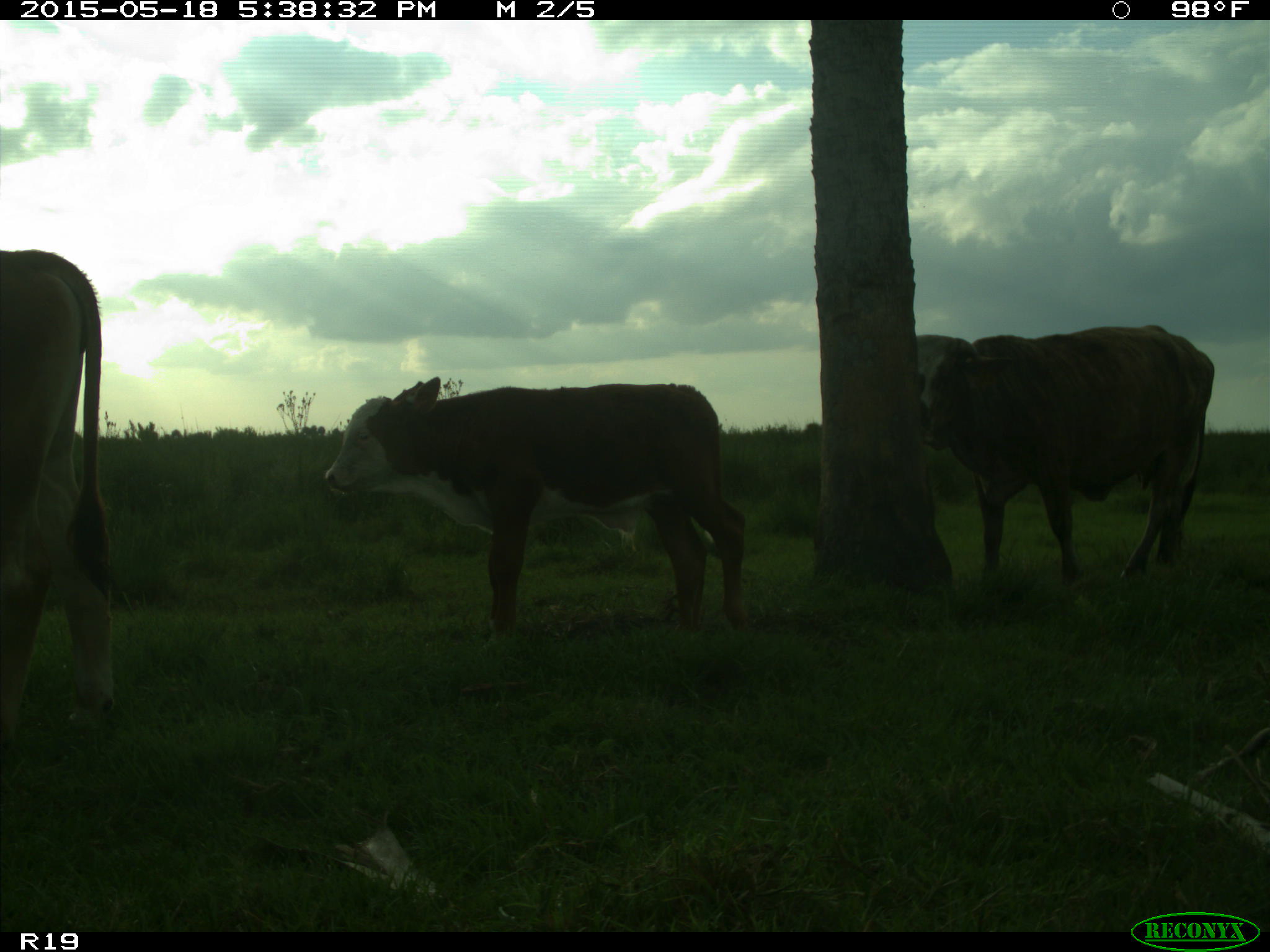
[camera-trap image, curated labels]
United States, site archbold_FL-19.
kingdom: Animalia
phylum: Chordata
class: Mammalia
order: Artiodactyla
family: Bovidae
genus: Bos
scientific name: Bos taurus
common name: domestic cow